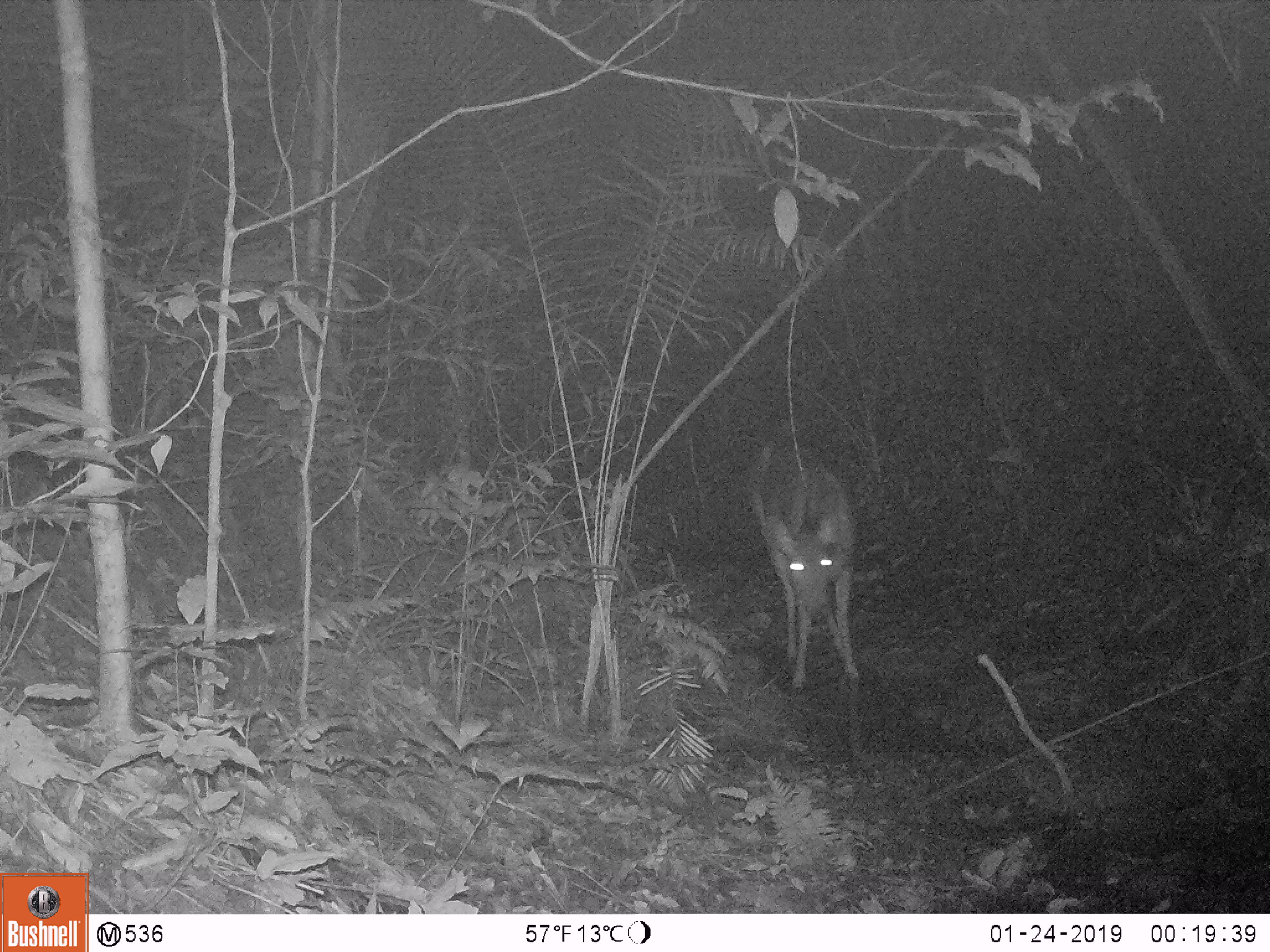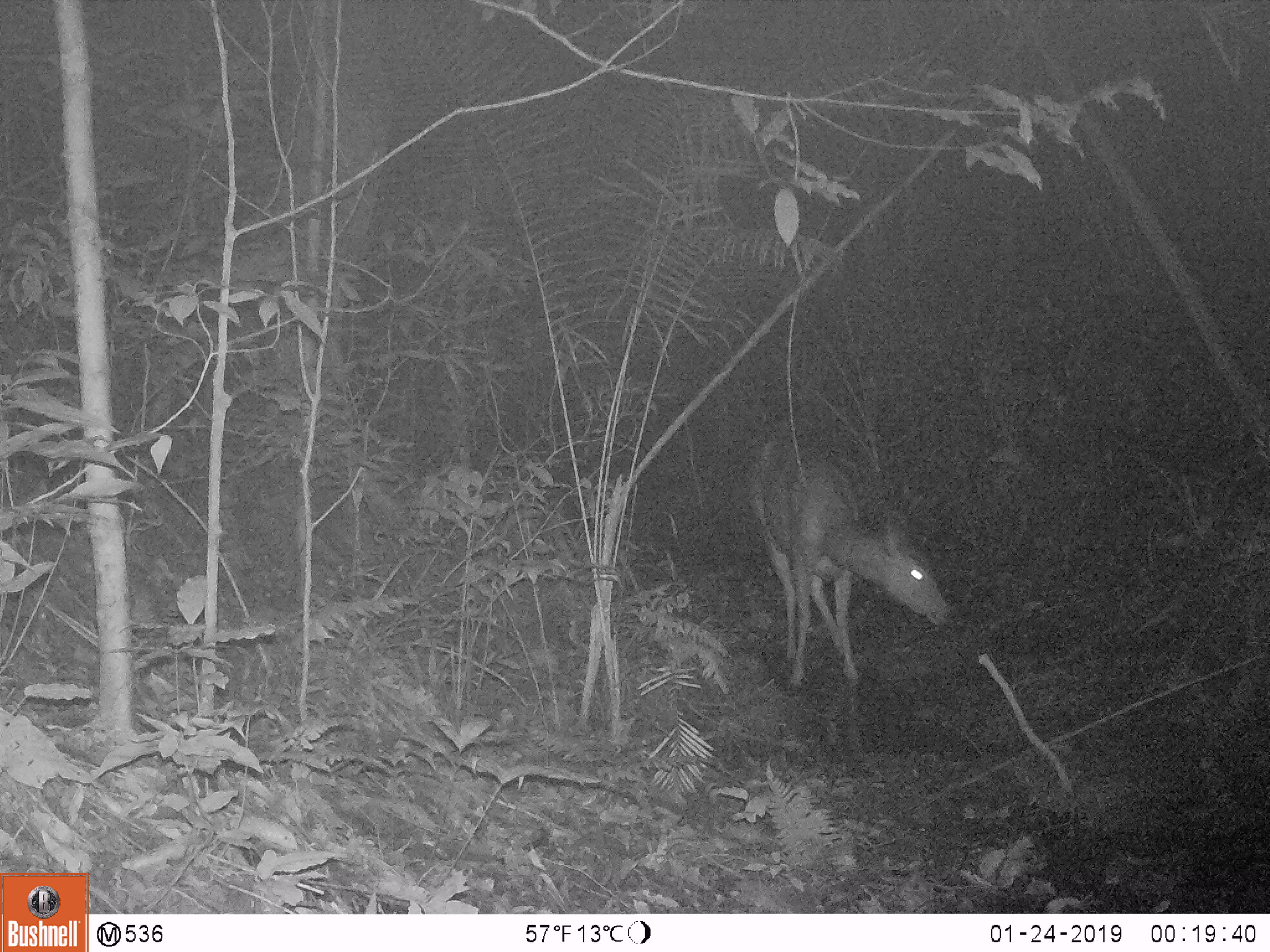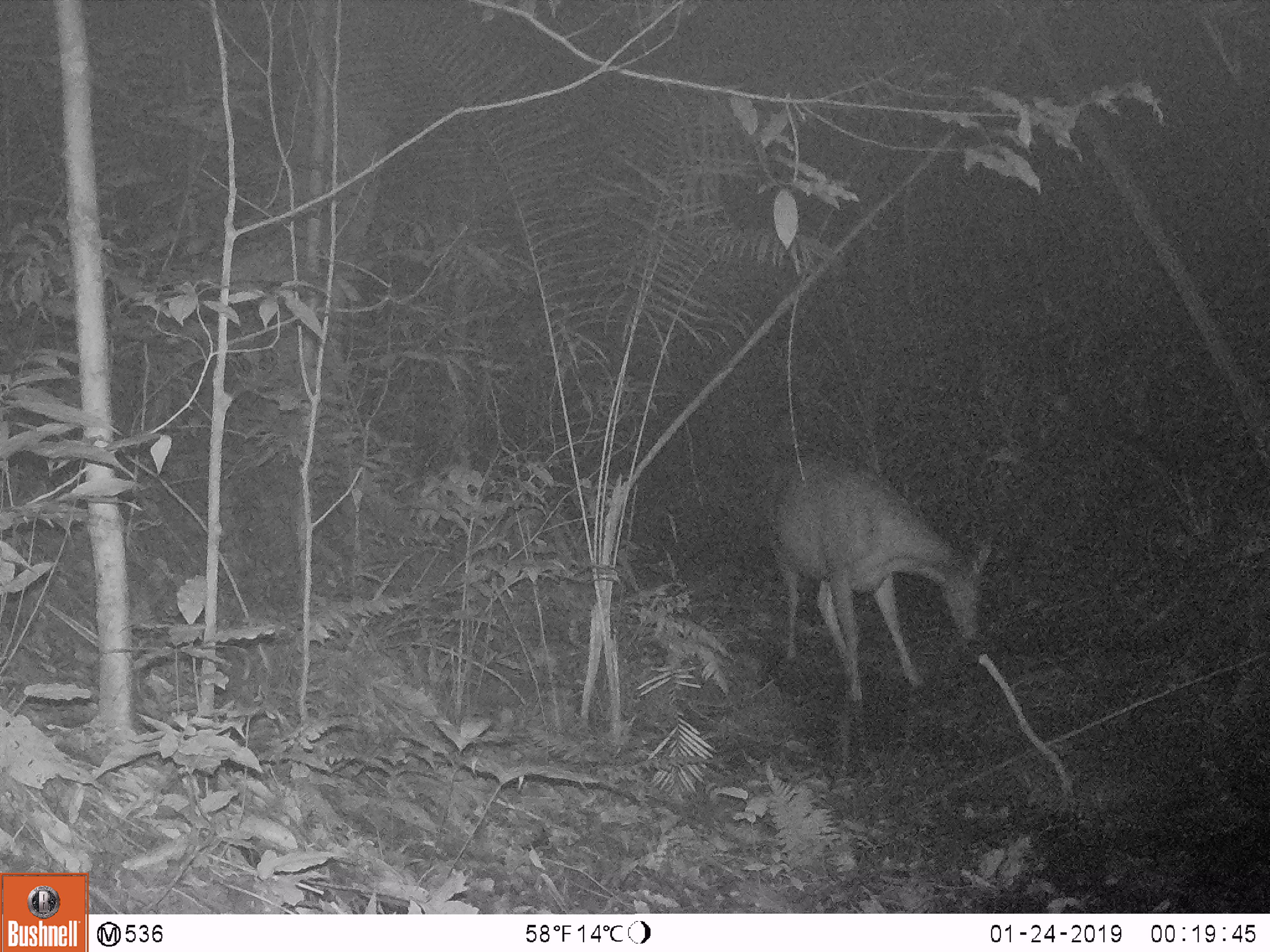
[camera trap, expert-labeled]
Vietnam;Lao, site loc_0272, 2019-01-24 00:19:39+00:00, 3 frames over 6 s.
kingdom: Animalia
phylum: Chordata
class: Mammalia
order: Artiodactyla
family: Cervidae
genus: Rusa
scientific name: Rusa unicolor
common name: sambar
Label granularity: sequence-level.